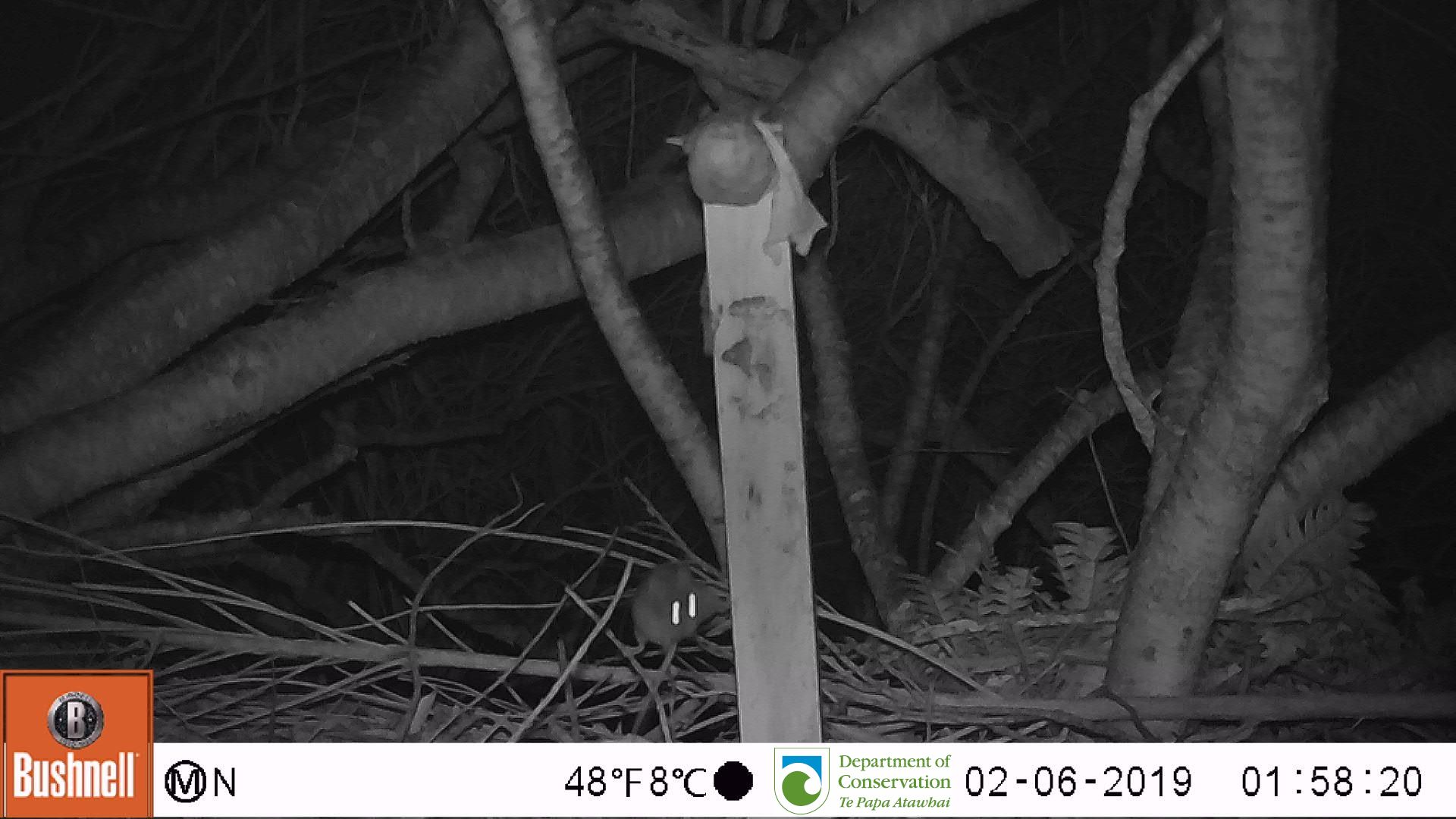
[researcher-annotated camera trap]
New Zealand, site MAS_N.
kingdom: Animalia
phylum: Chordata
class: Mammalia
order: Rodentia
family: Muridae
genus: Mus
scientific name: Mus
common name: mouse